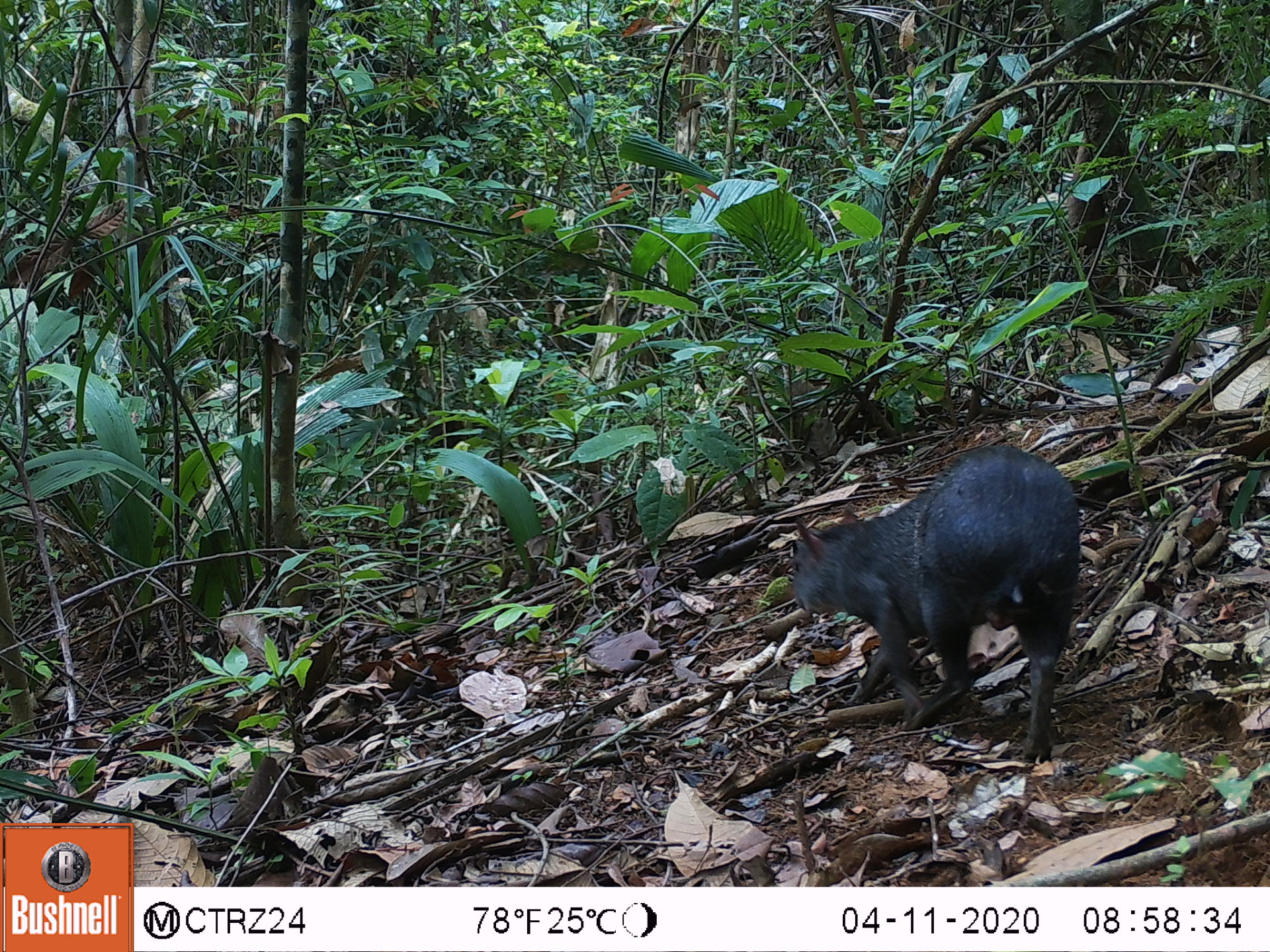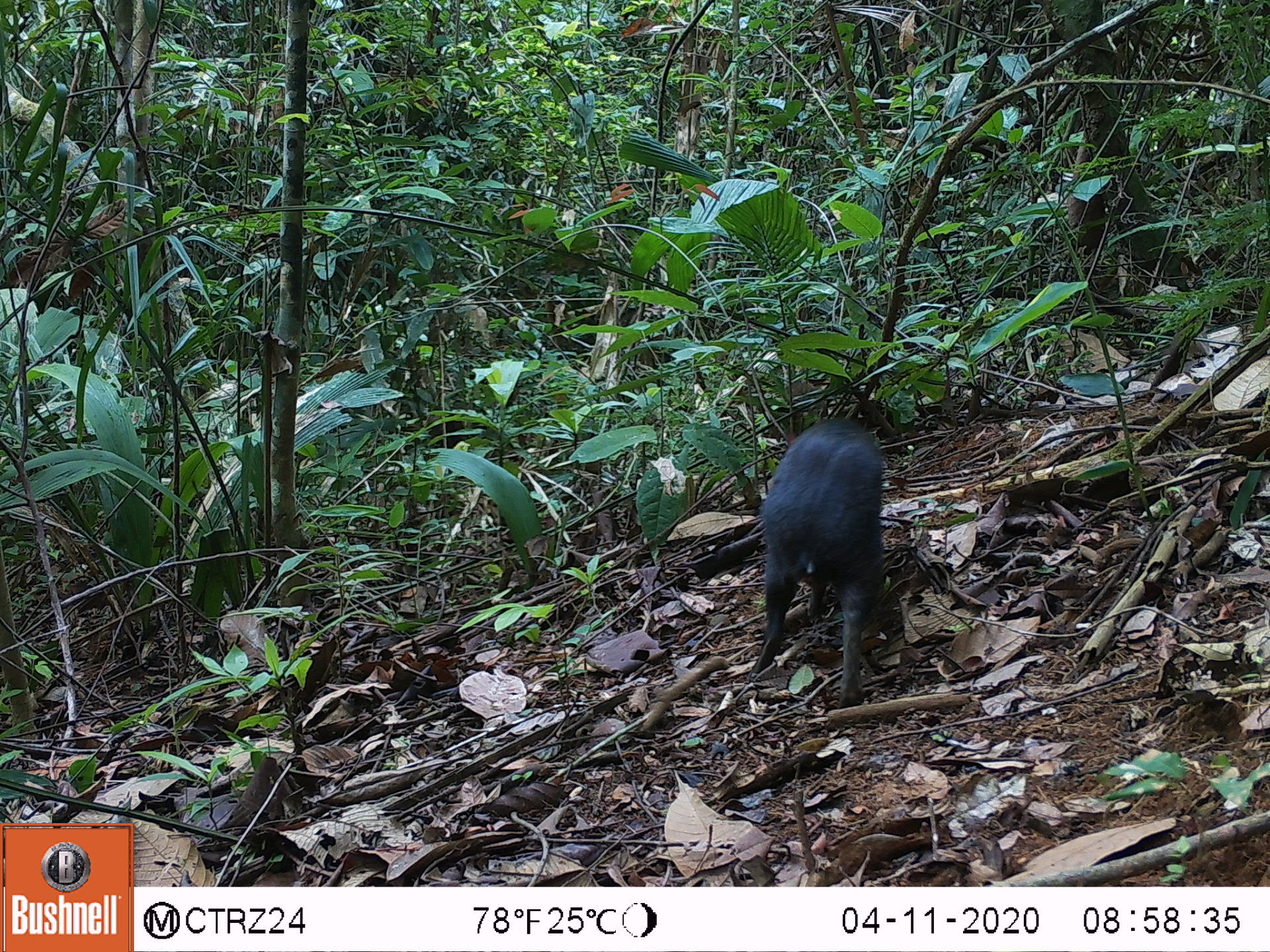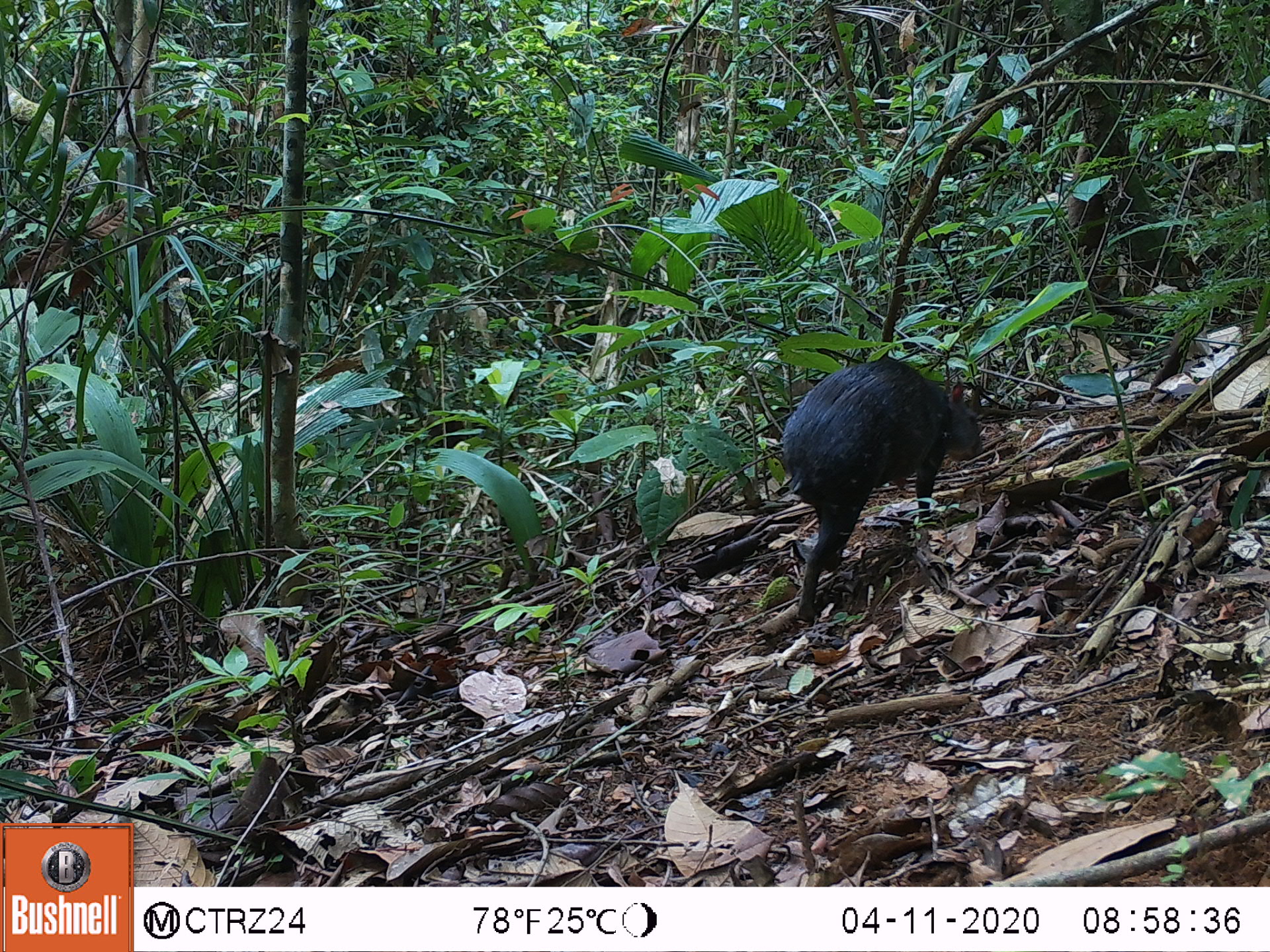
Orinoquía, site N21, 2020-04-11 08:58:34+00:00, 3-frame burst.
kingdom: Animalia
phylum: Chordata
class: Mammalia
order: Rodentia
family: Dasyproctidae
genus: Dasyprocta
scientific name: Dasyprocta fuliginosa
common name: black agouti